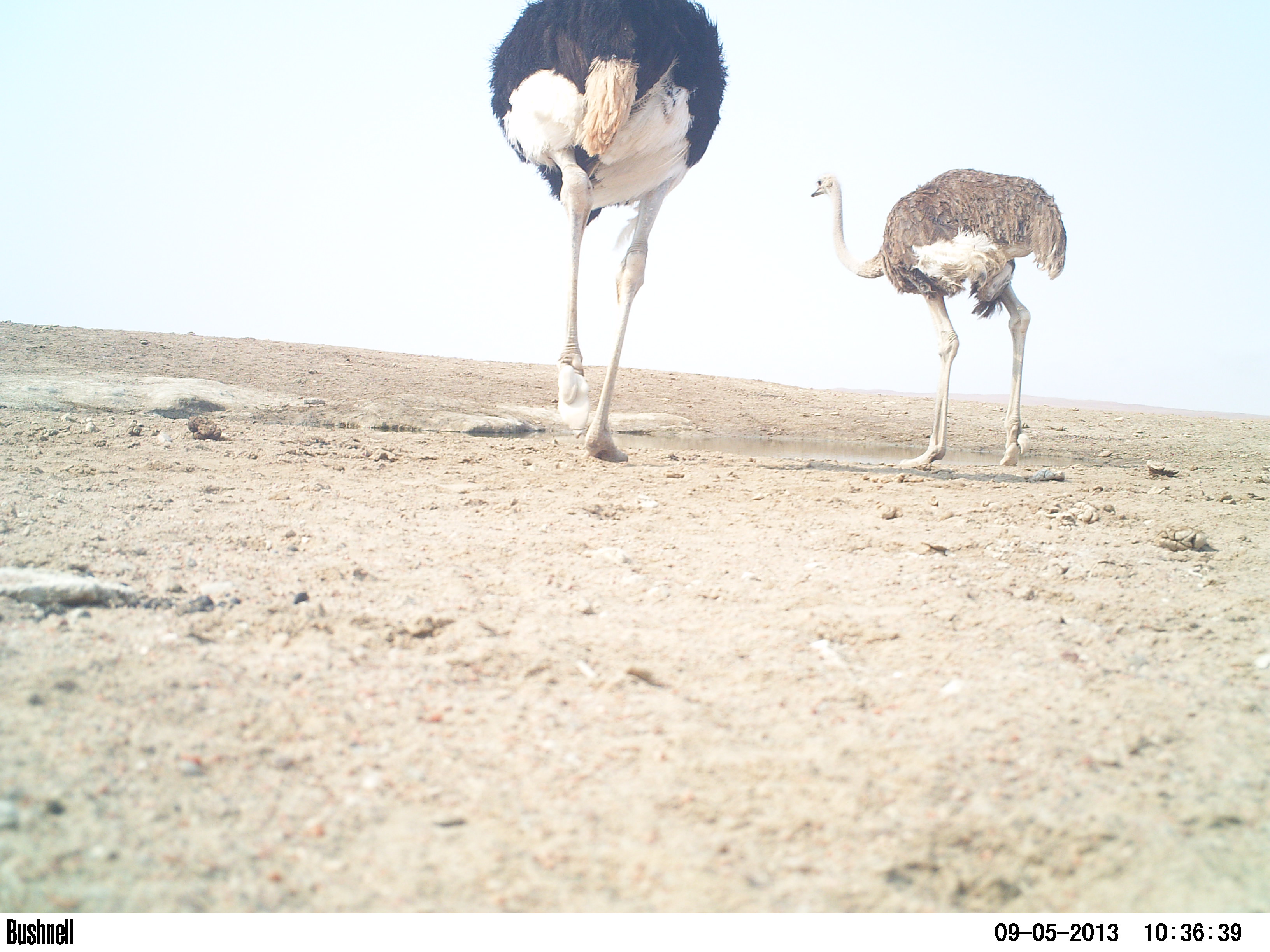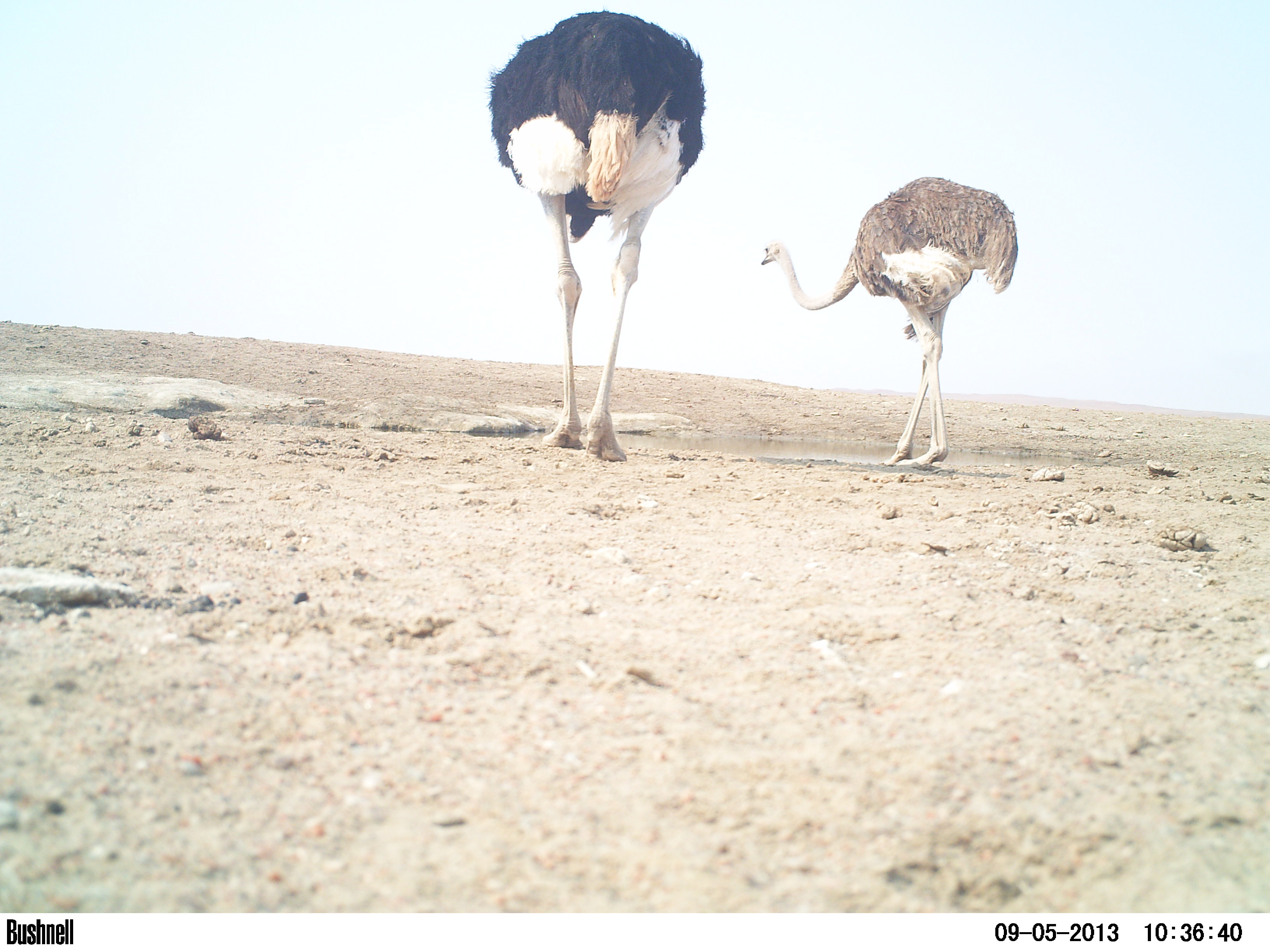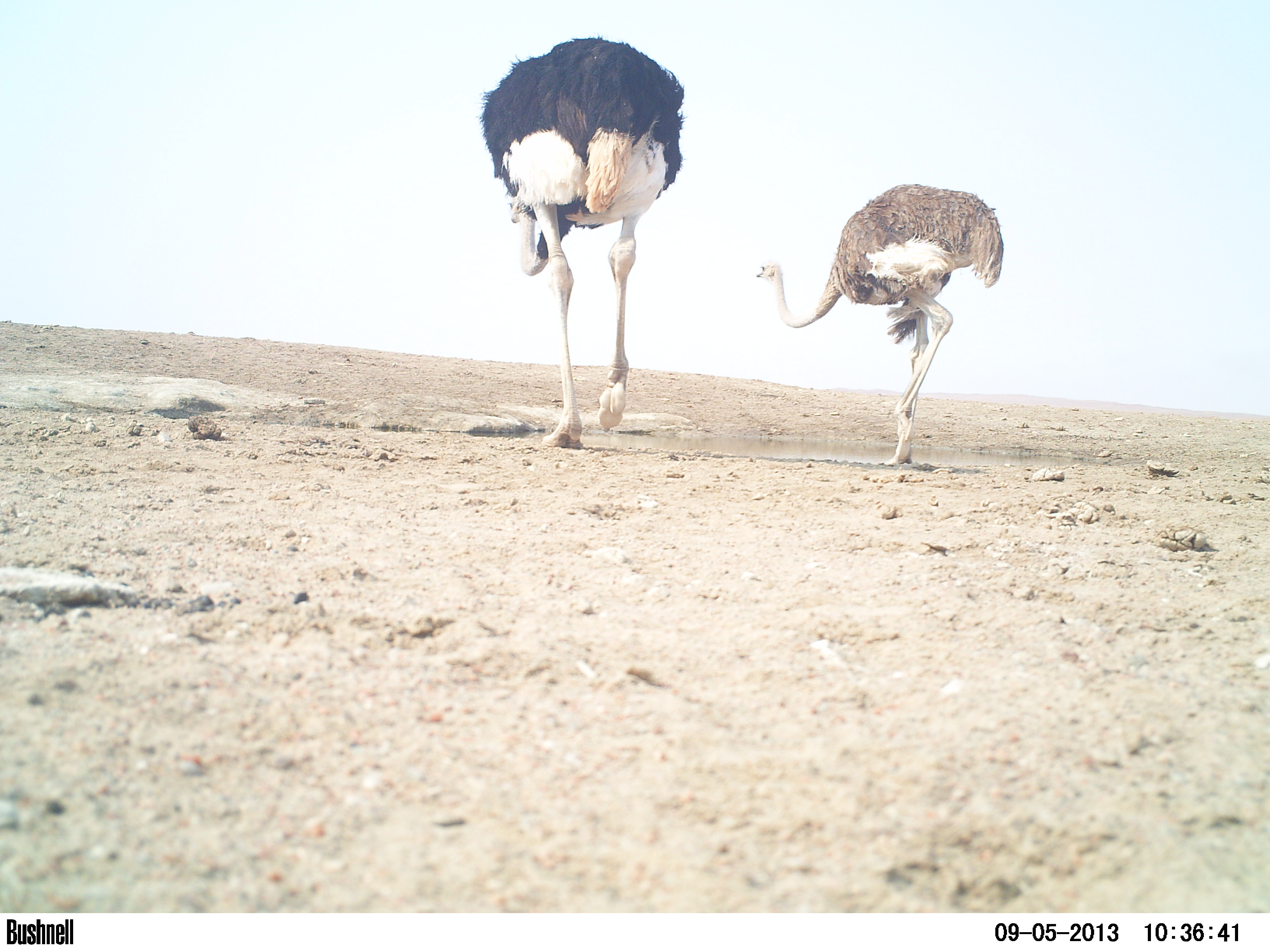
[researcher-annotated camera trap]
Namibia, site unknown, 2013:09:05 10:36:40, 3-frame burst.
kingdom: Animalia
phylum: Chordata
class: Aves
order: Struthioniformes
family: Struthionidae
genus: Struthio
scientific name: Struthio camelus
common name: common ostrich